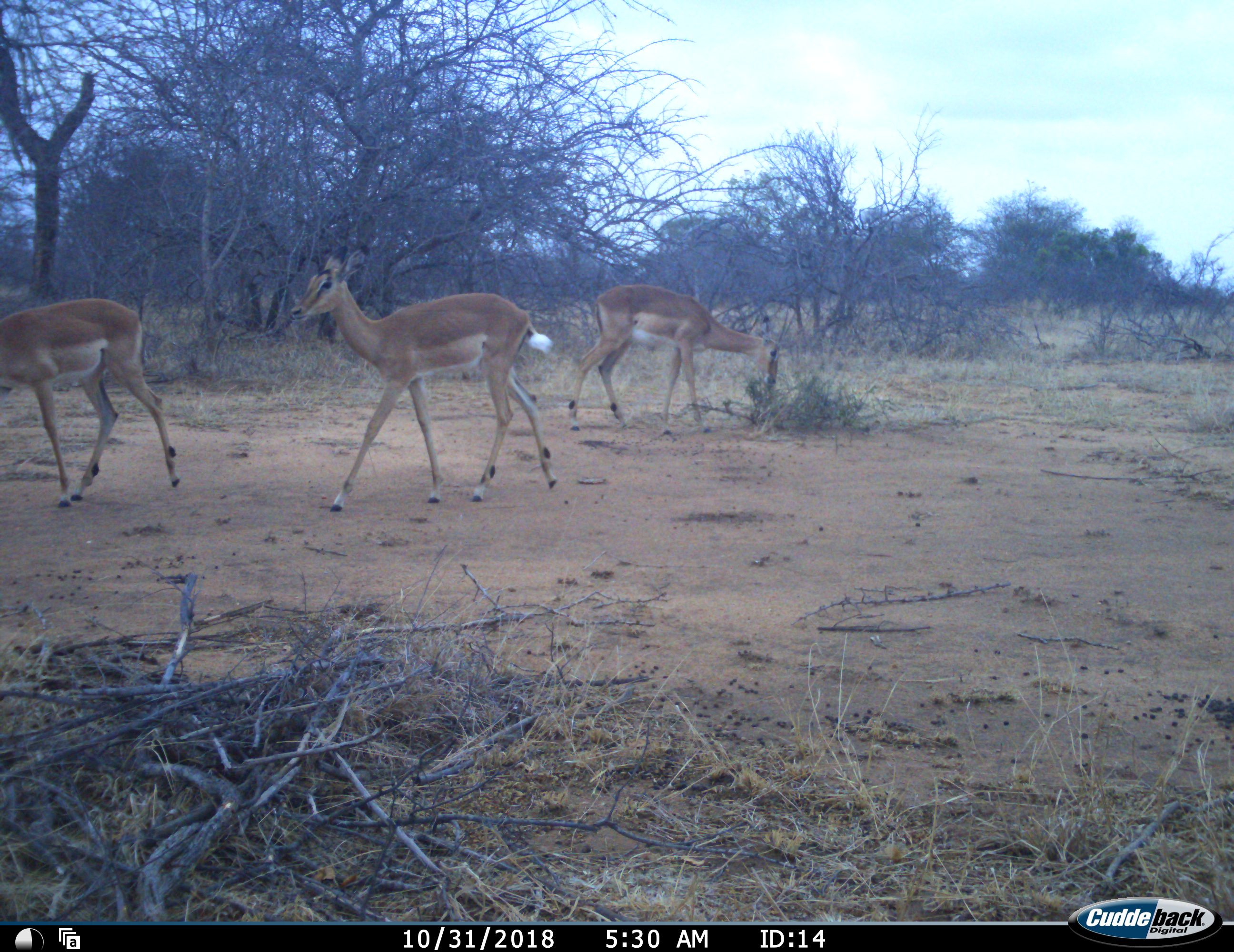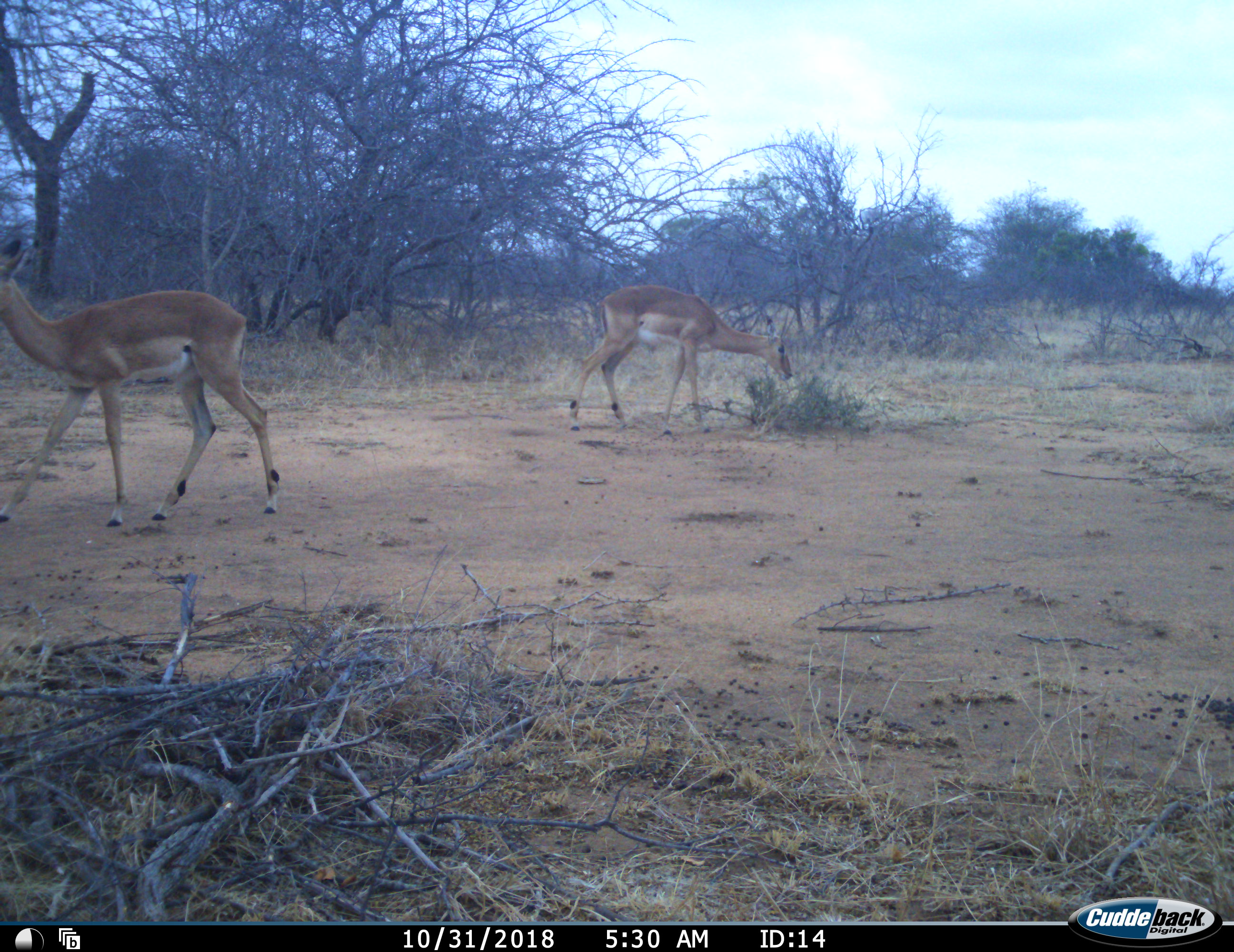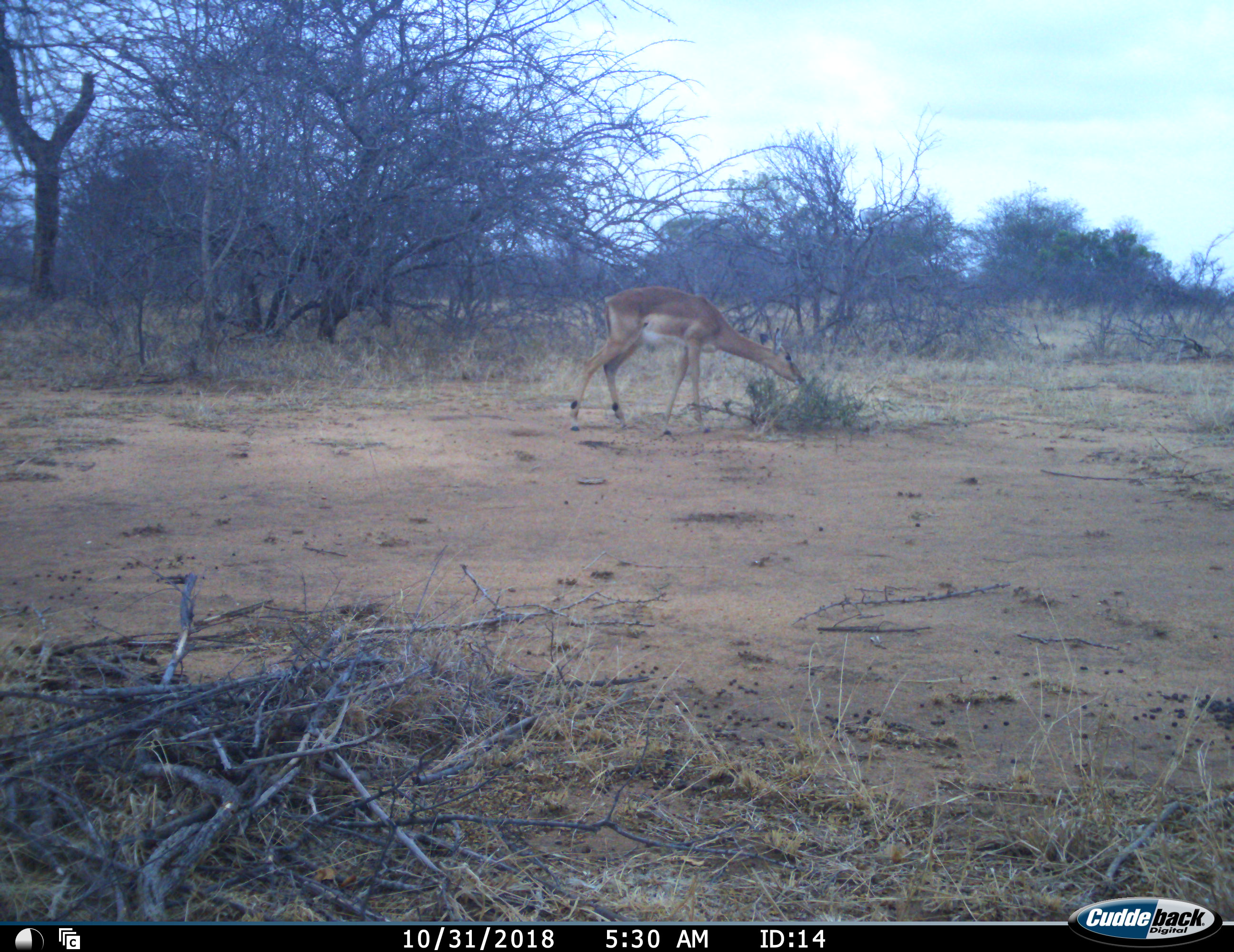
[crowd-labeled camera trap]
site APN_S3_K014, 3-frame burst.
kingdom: Animalia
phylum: Chordata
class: Mammalia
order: Artiodactyla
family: Bovidae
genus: Aepyceros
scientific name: Aepyceros melampus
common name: impala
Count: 3.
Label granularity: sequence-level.